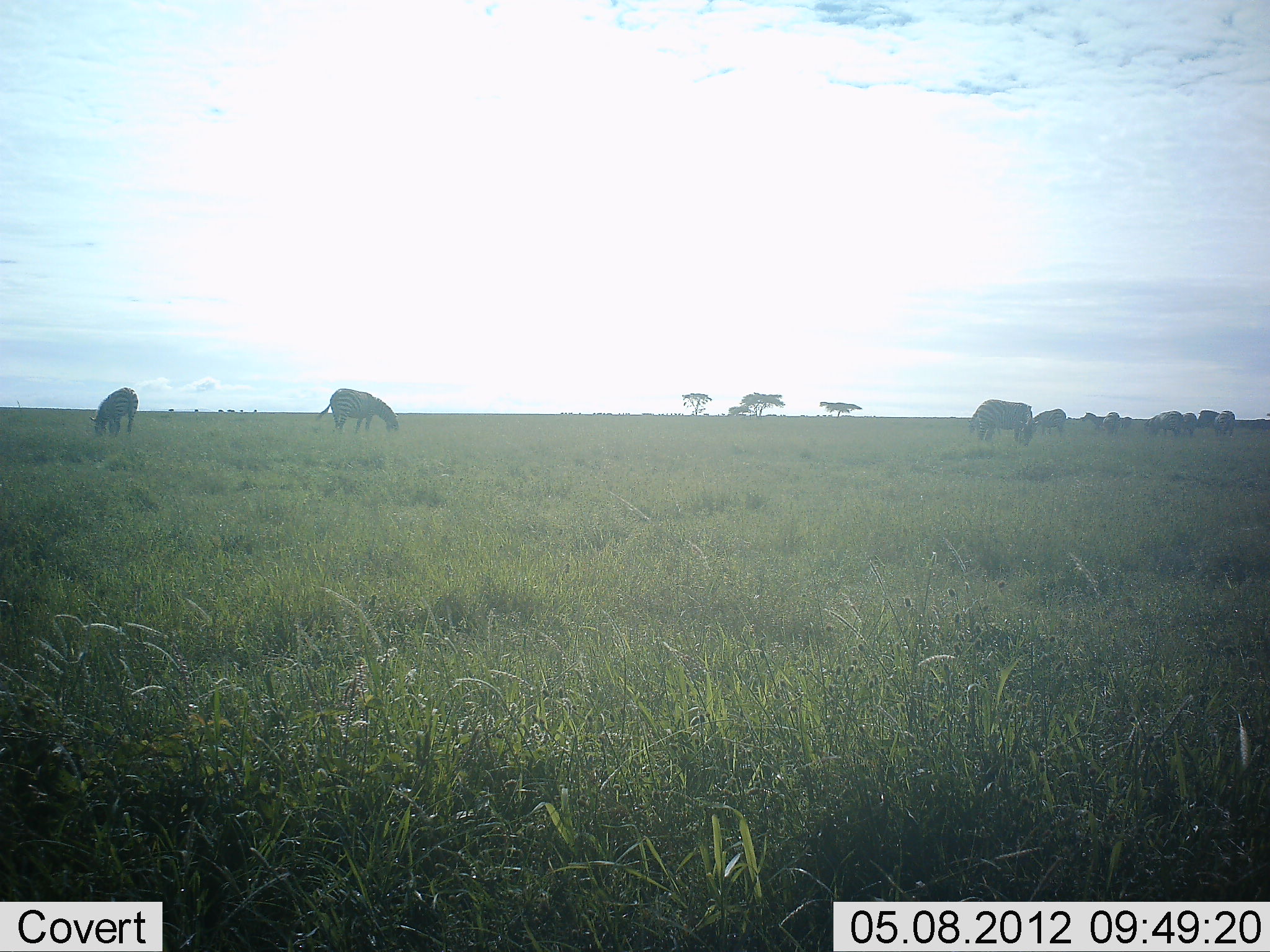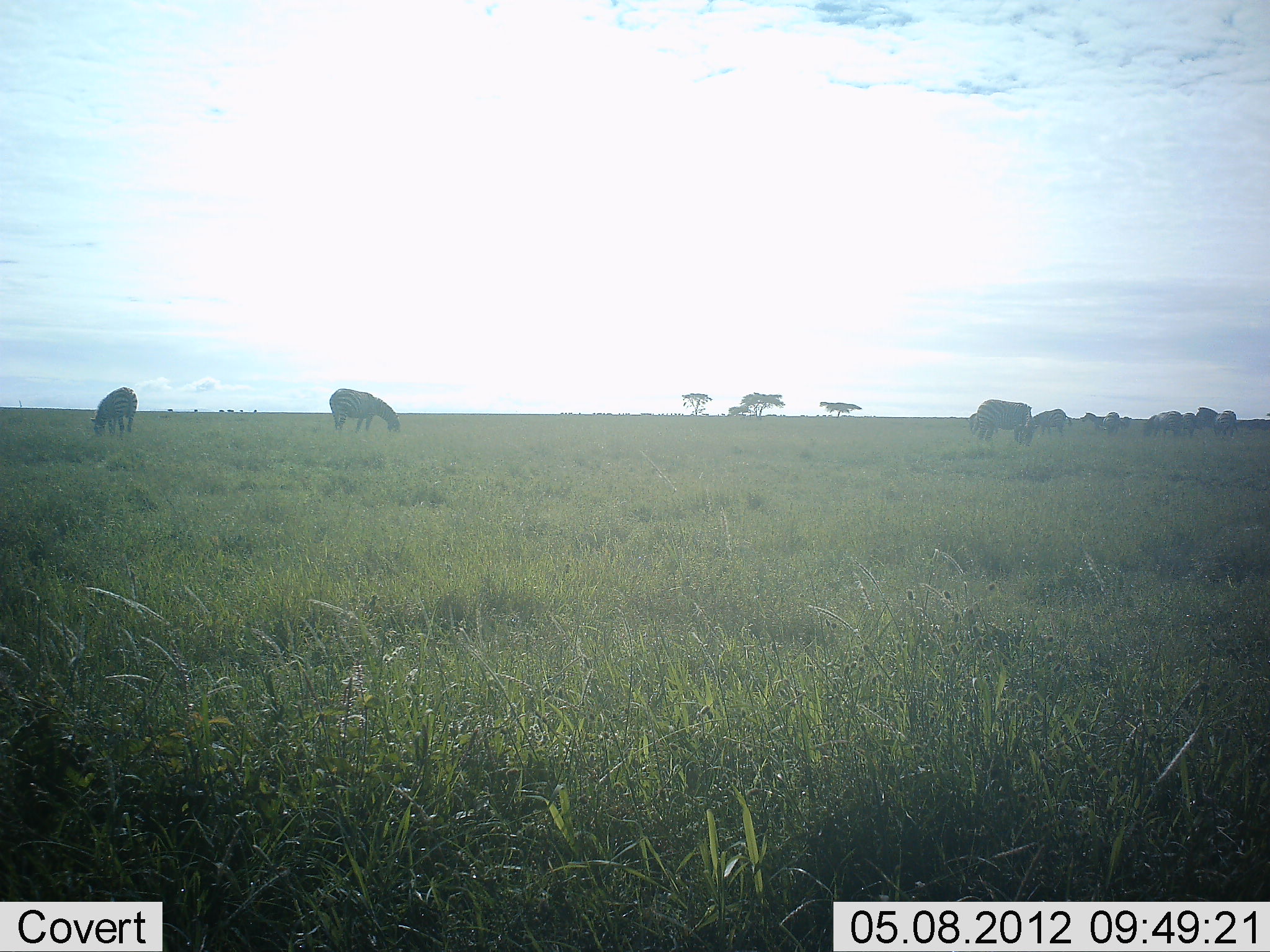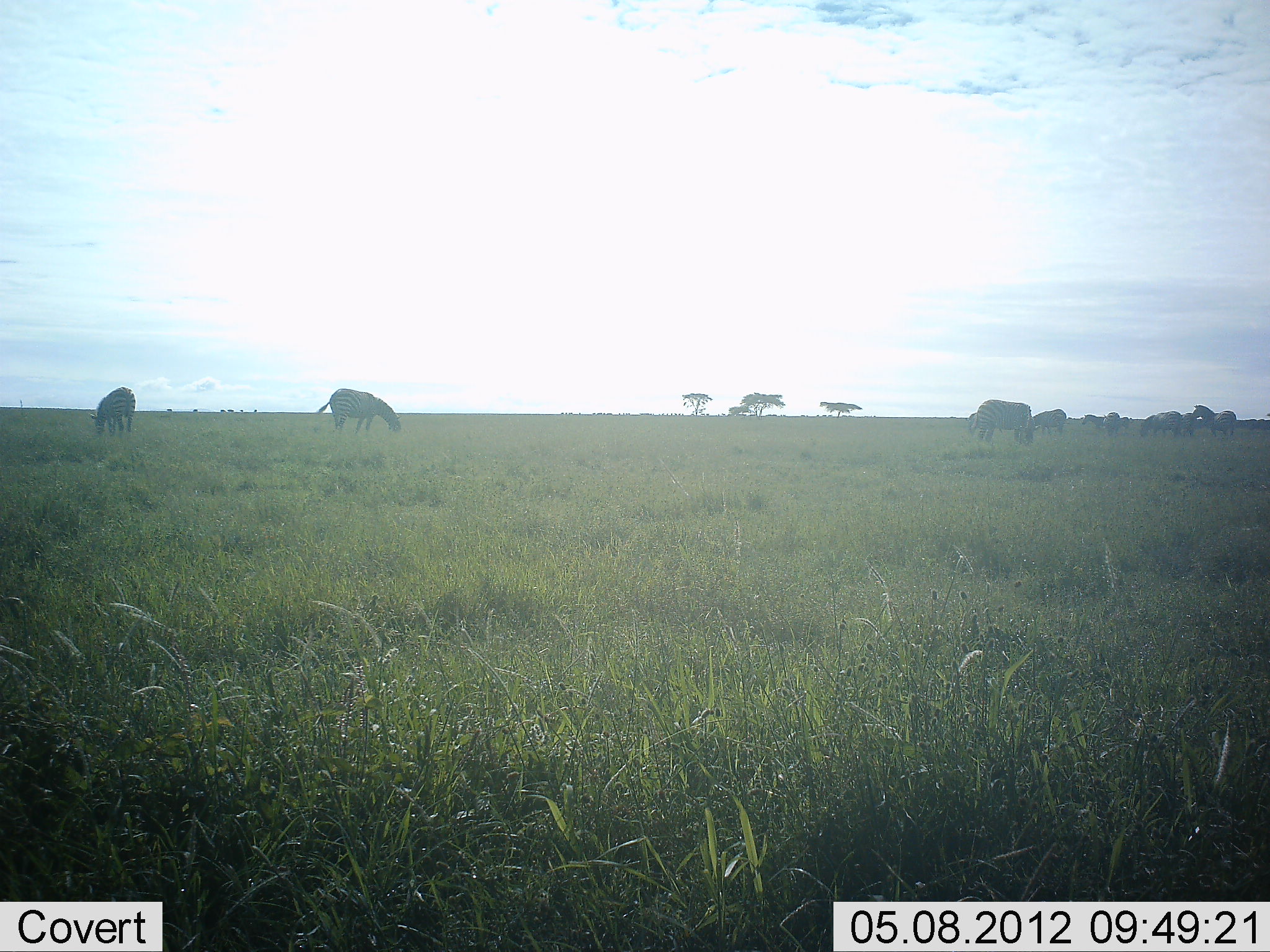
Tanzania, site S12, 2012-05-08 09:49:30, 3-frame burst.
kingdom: Animalia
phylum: Chordata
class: Mammalia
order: Perissodactyla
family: Equidae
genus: Equus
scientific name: Equus quagga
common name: plains zebra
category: zebra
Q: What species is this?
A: Zebra (plains zebra) (Equus quagga).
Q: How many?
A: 9.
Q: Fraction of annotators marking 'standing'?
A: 44%.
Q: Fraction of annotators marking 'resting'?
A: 0%.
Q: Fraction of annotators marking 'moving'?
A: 6%.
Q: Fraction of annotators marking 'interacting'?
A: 11%.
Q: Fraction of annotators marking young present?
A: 0%.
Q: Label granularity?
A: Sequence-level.